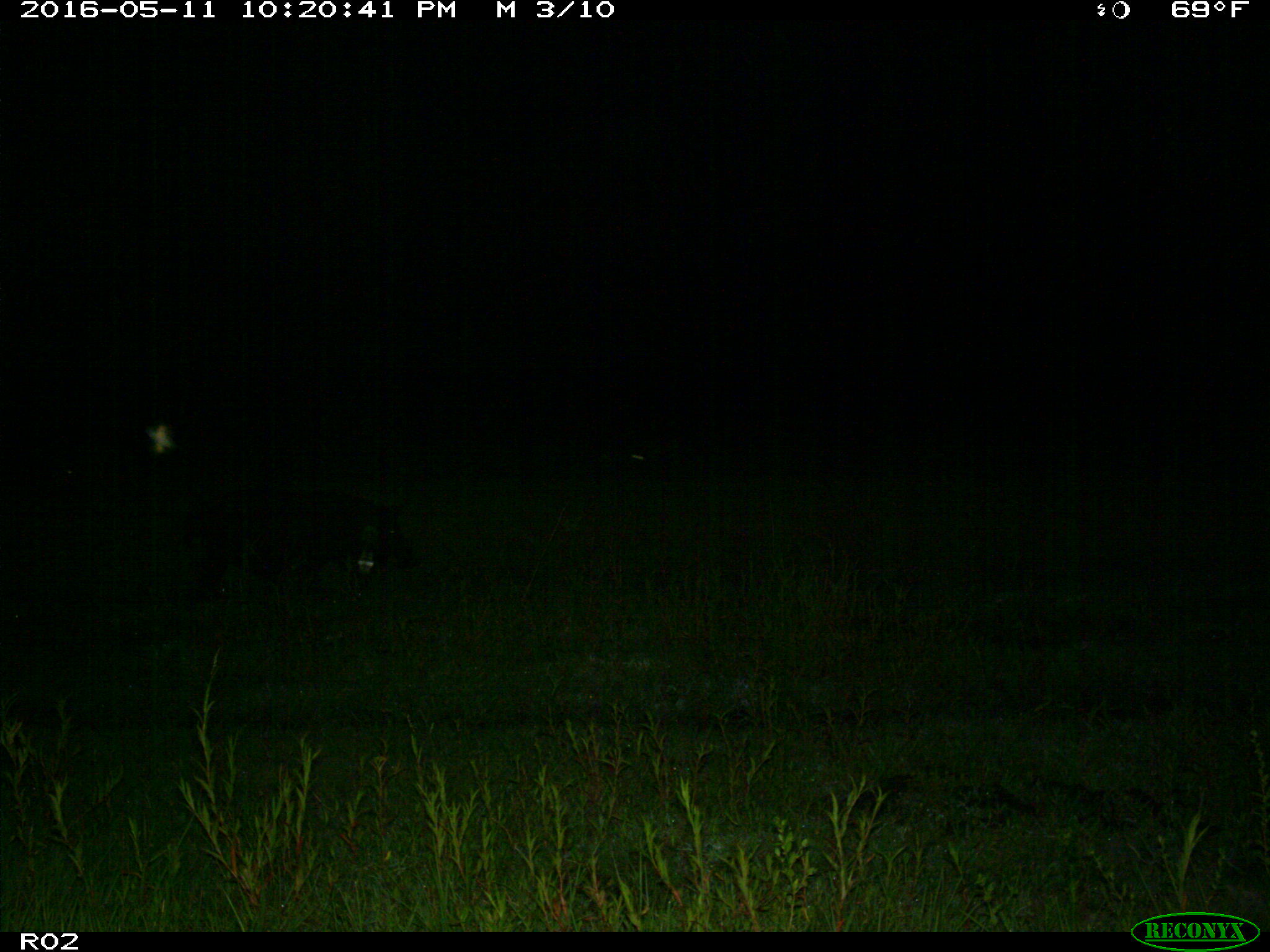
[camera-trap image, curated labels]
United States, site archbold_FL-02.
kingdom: Animalia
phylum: Chordata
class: Mammalia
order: Artiodactyla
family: Suidae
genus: Sus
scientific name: Sus scrofa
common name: wild boar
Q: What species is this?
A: Sus scrofa (wild boar).